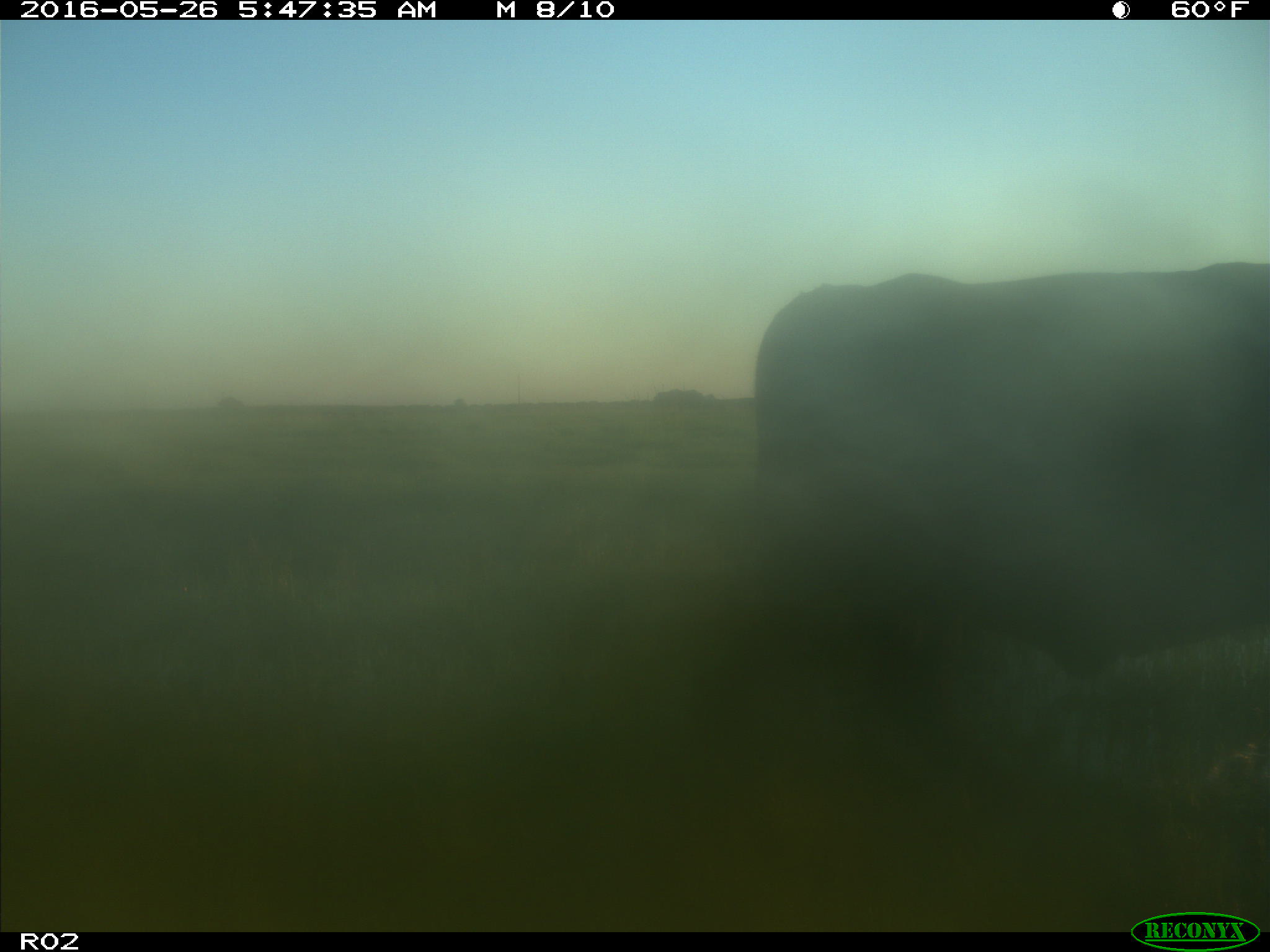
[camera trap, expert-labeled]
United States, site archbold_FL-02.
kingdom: Animalia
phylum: Chordata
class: Mammalia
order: Artiodactyla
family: Bovidae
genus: Bos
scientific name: Bos taurus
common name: domestic cow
Bos taurus (domestic cow).